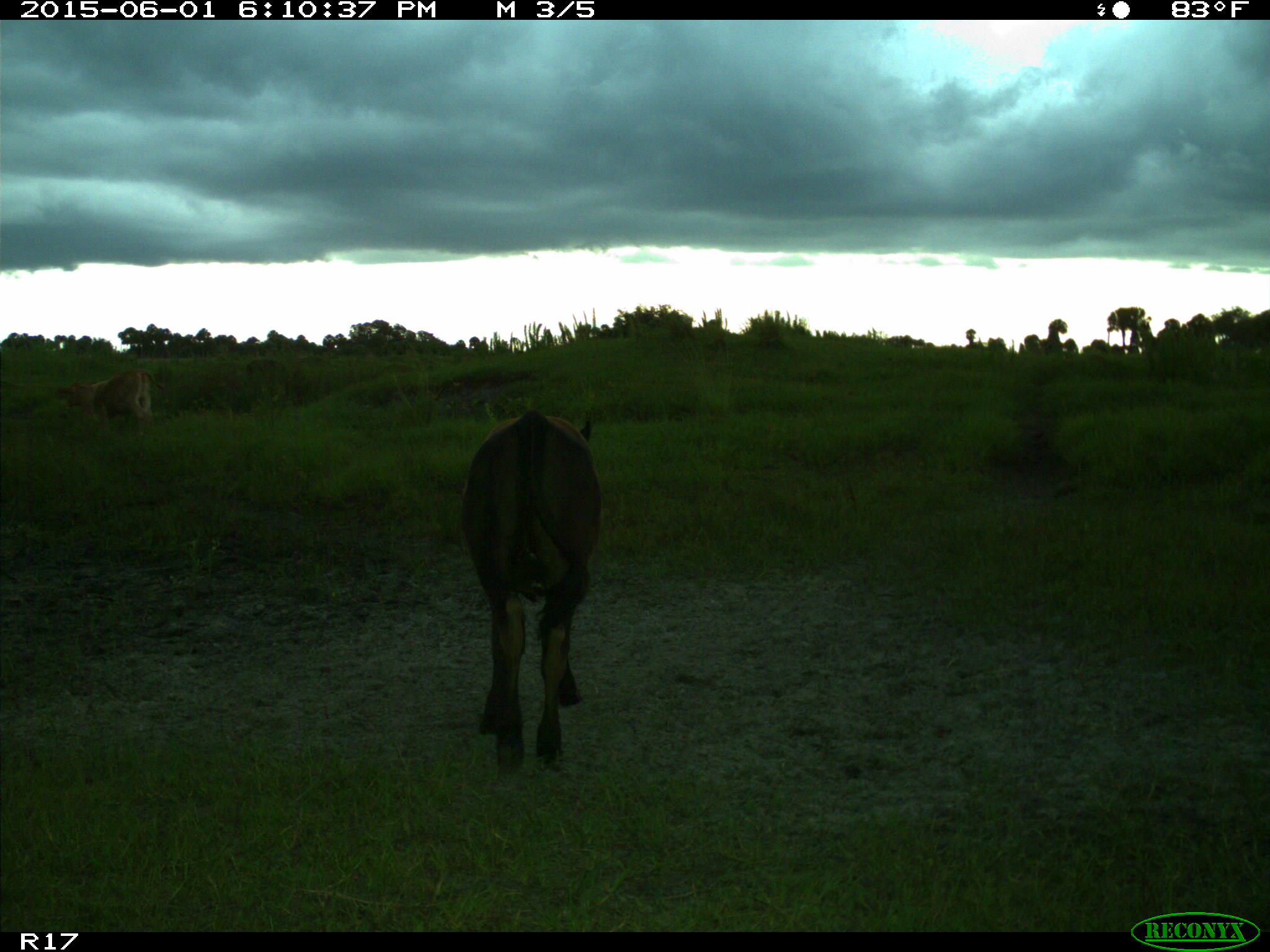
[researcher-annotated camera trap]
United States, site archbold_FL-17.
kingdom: Animalia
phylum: Chordata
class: Mammalia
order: Artiodactyla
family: Bovidae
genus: Bos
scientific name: Bos taurus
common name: domestic cow